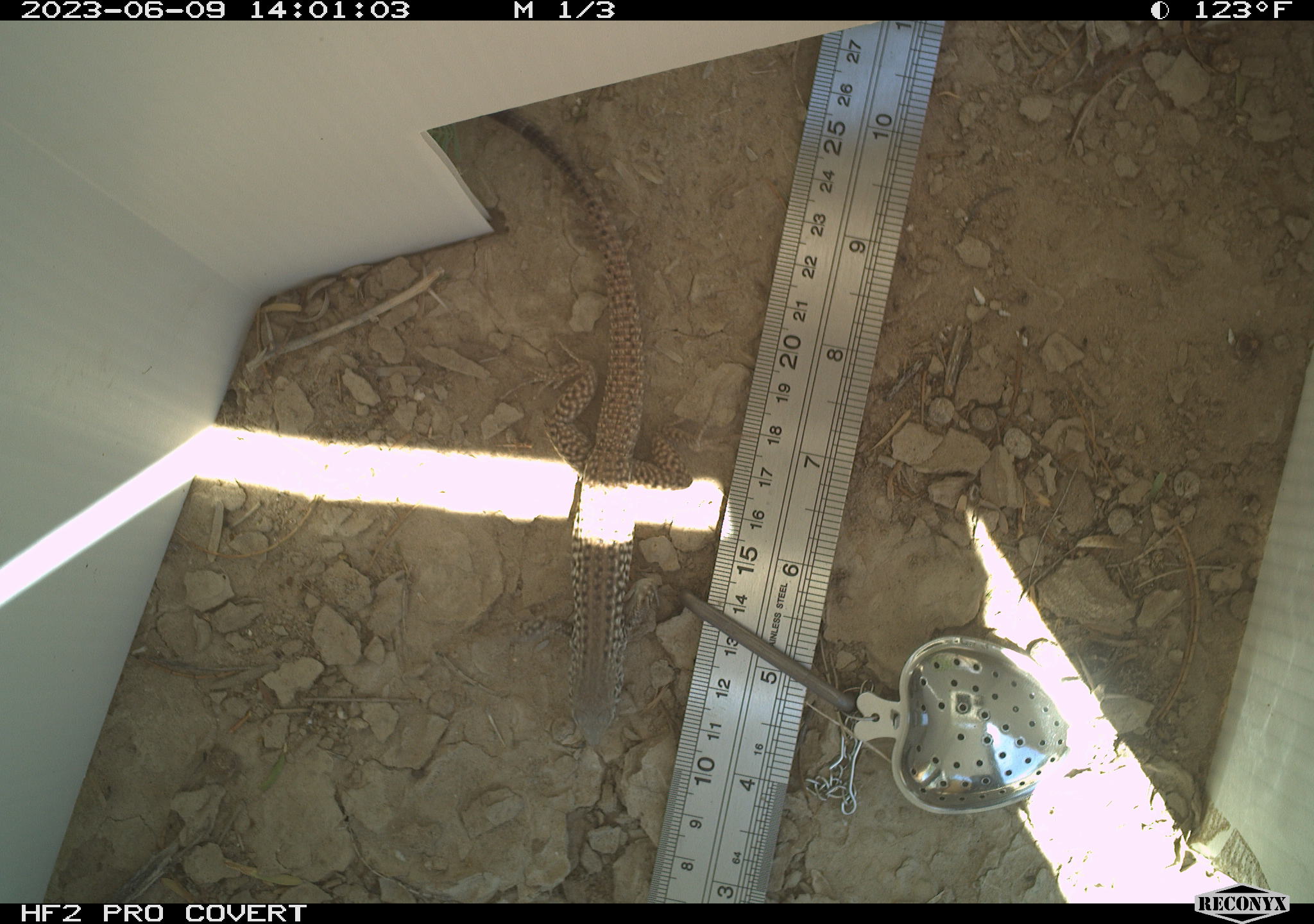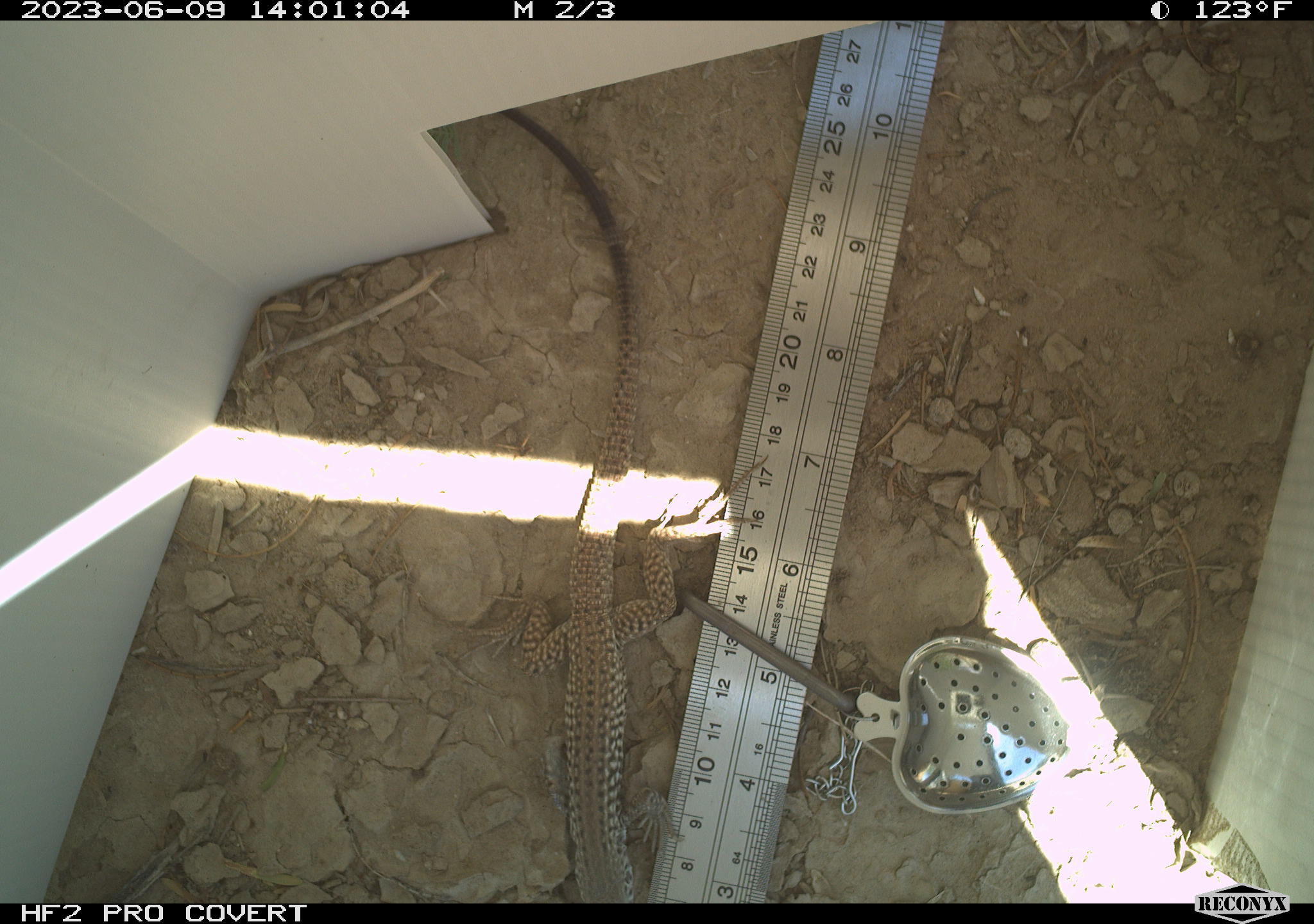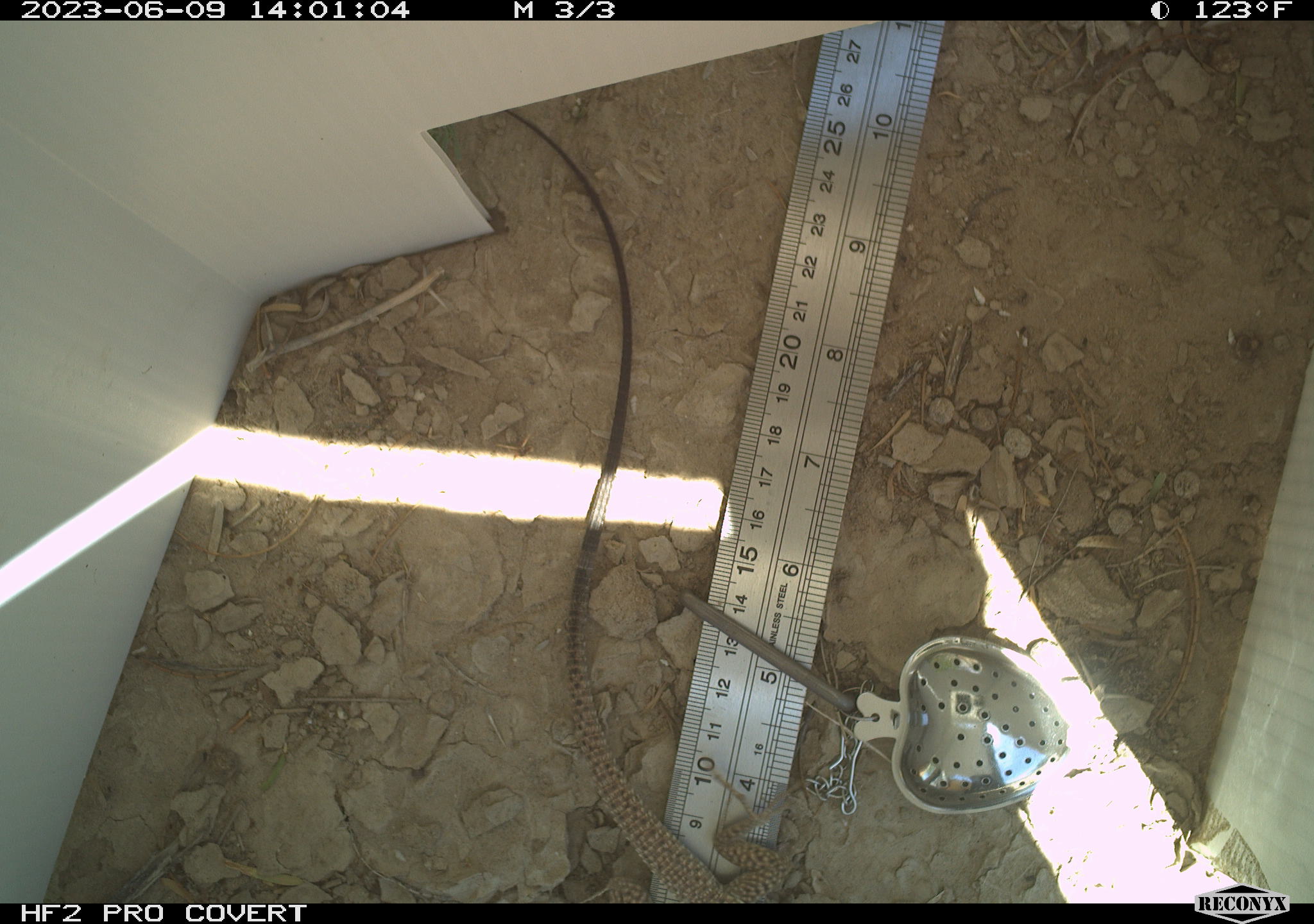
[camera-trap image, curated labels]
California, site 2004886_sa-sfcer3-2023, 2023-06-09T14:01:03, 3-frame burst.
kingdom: Animalia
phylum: Chordata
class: Reptilia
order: Squamata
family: Teiidae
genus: Aspidoscelis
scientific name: Aspidoscelis tigris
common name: western whiptail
Western whiptail (Aspidoscelis tigris).